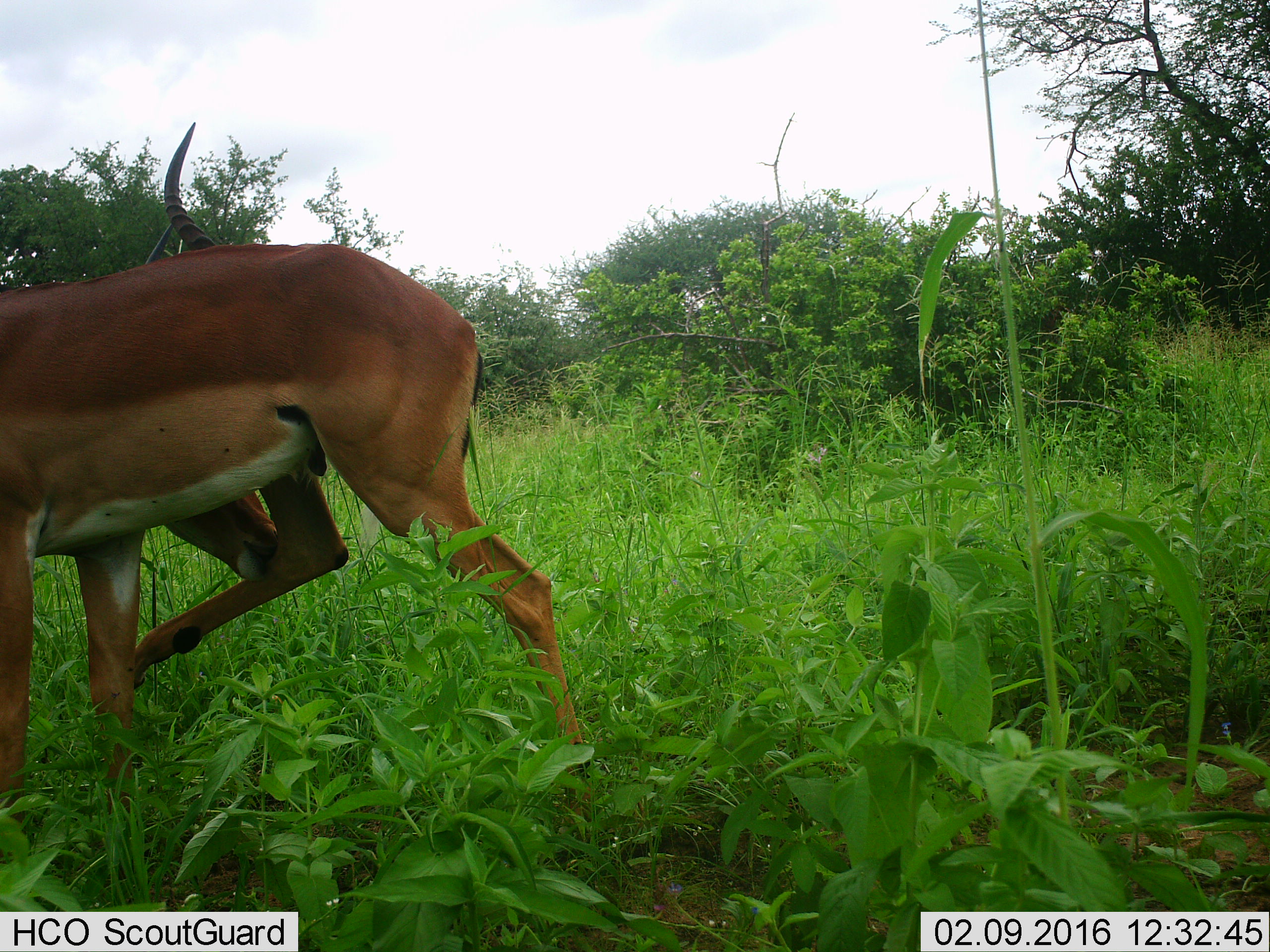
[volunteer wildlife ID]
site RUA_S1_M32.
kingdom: Animalia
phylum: Chordata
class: Mammalia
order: Artiodactyla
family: Bovidae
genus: Aepyceros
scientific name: Aepyceros melampus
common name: impala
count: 1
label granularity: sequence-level